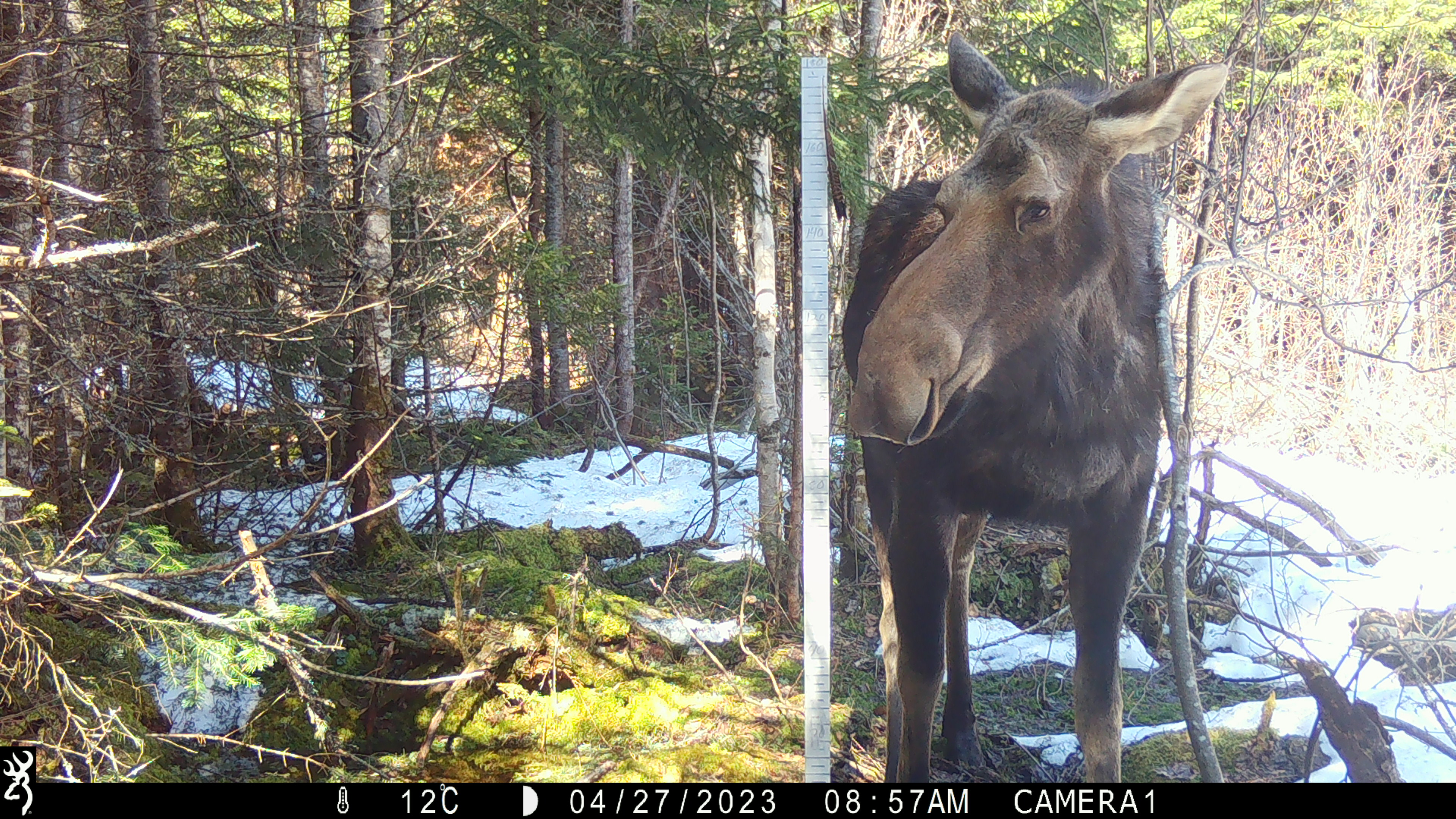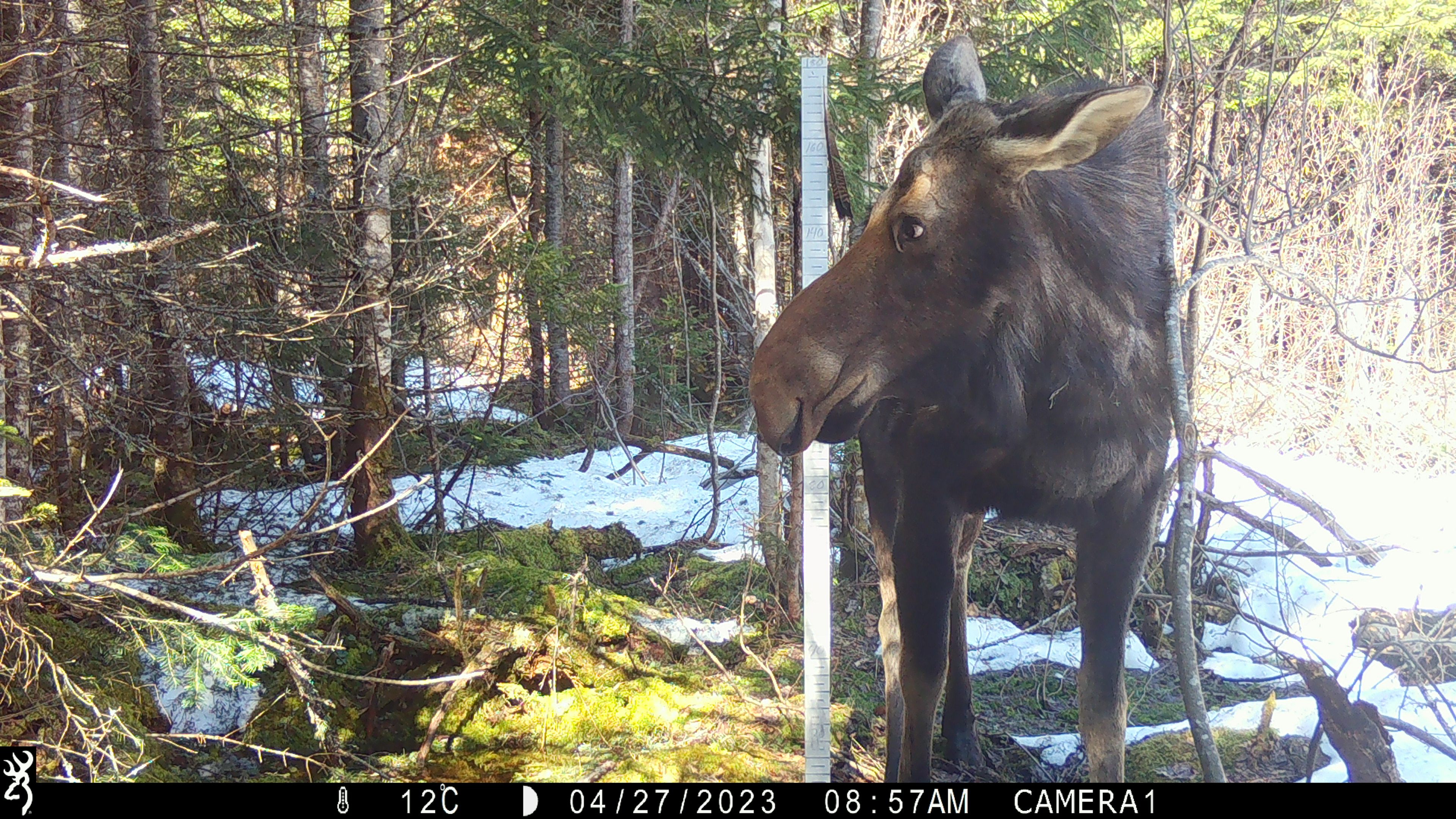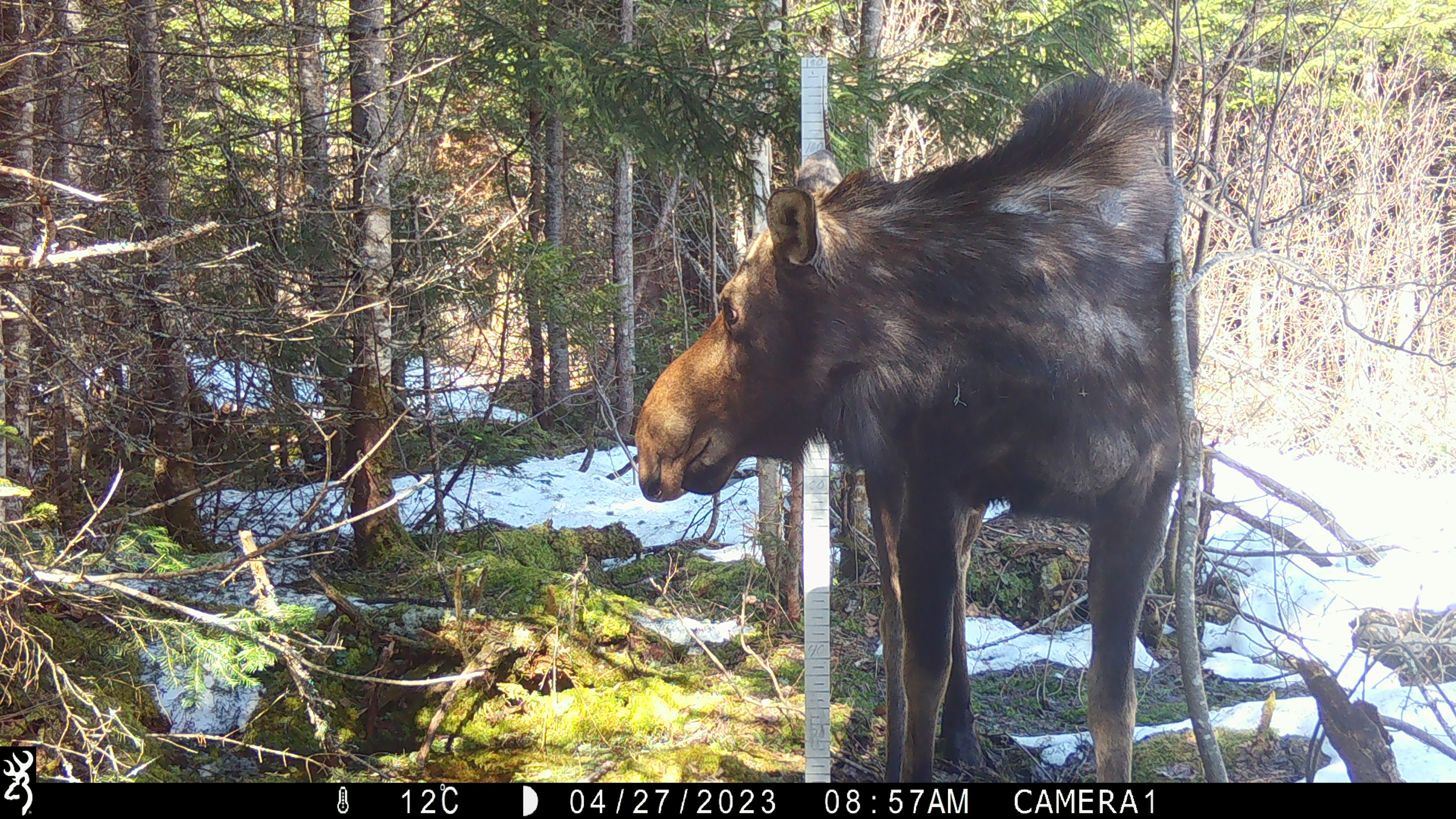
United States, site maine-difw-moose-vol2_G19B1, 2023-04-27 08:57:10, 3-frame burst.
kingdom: Animalia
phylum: Chordata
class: Mammalia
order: Artiodactyla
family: Cervidae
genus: Alces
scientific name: Alces alces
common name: moose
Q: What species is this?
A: Moose (Alces alces).